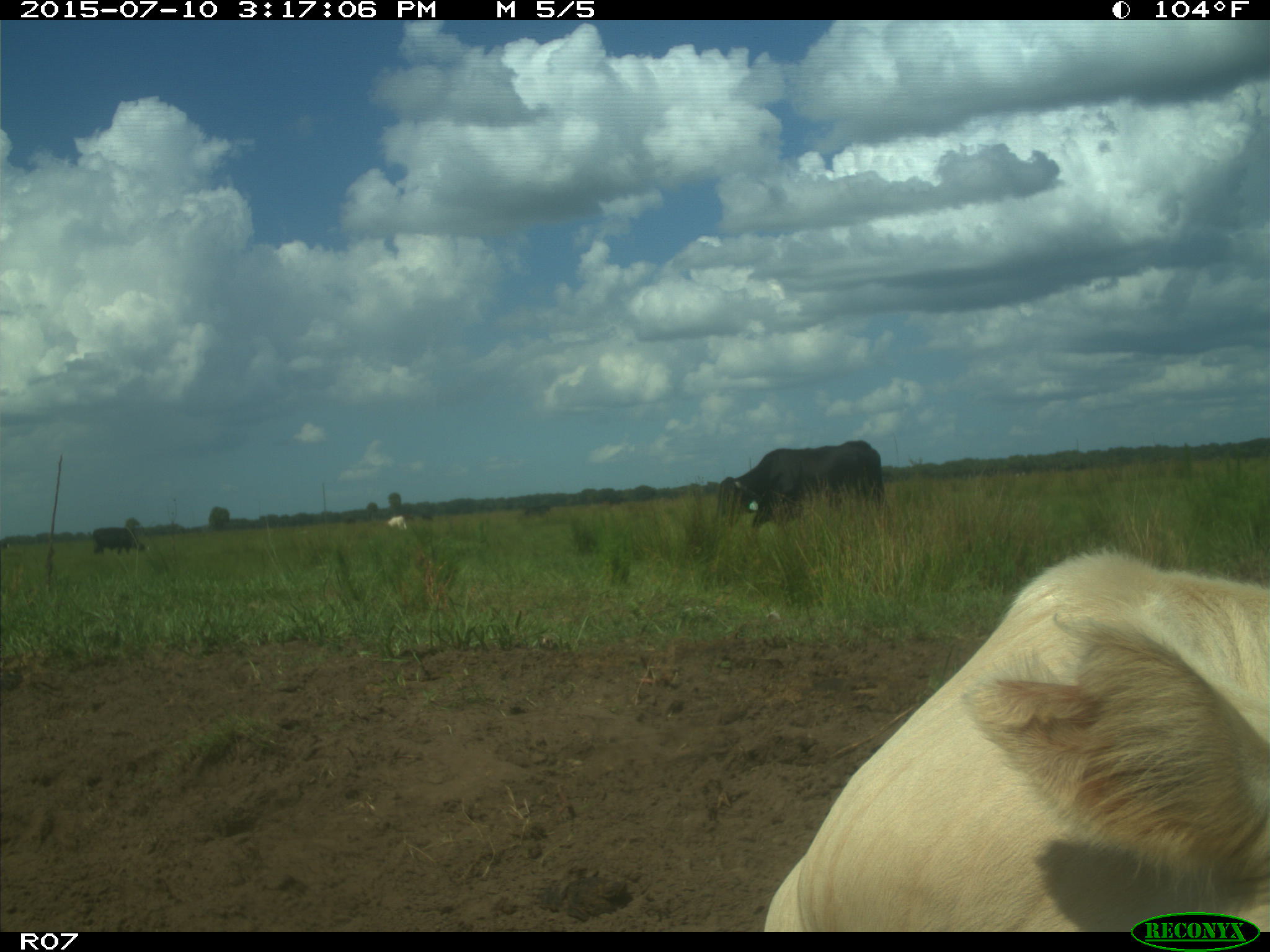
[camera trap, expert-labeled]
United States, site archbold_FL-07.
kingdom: Animalia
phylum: Chordata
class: Mammalia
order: Artiodactyla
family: Bovidae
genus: Bos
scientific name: Bos taurus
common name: domestic cow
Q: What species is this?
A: Bos taurus (domestic cow).